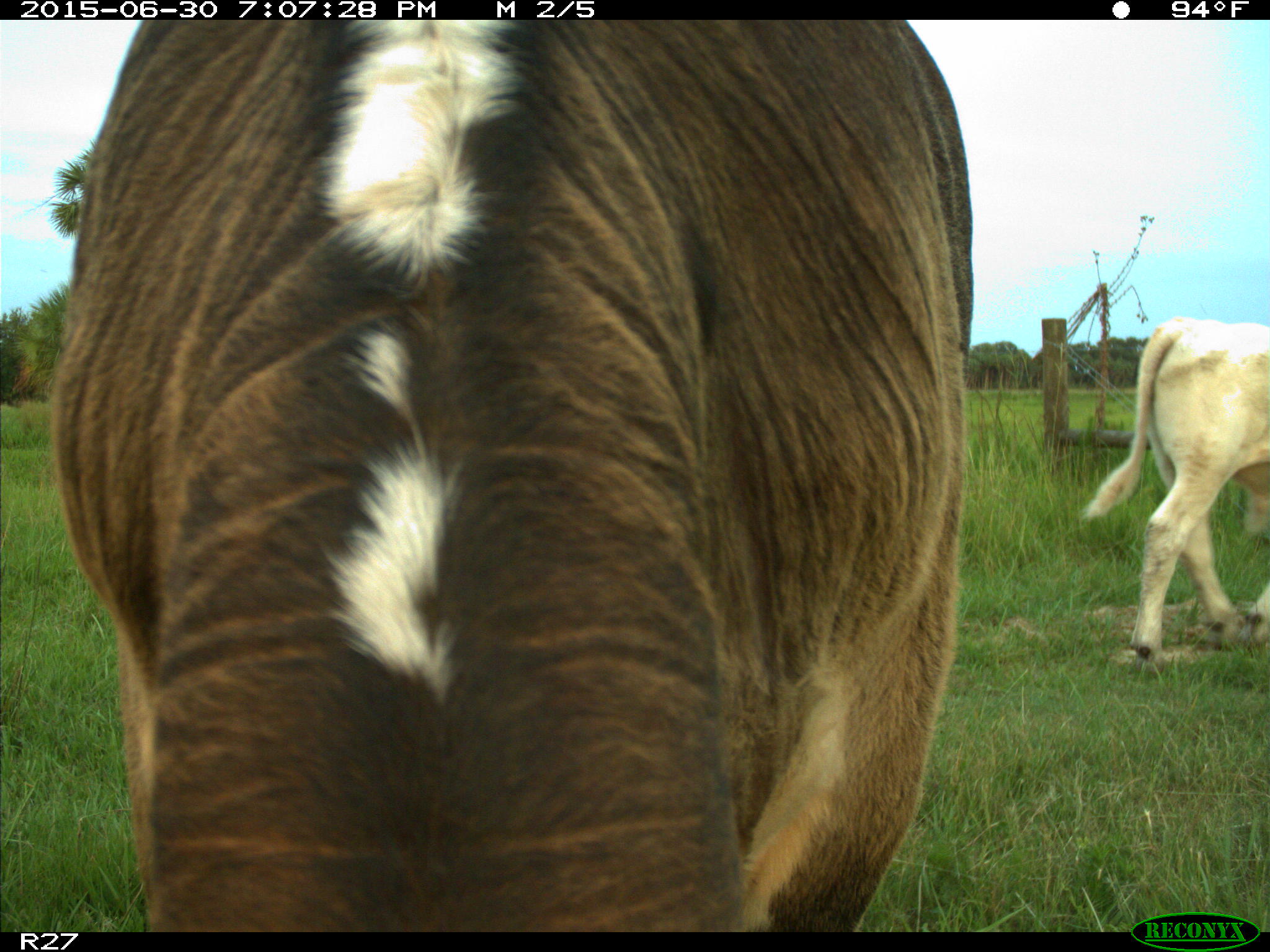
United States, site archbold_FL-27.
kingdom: Animalia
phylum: Chordata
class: Mammalia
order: Artiodactyla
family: Bovidae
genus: Bos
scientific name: Bos taurus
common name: domestic cow